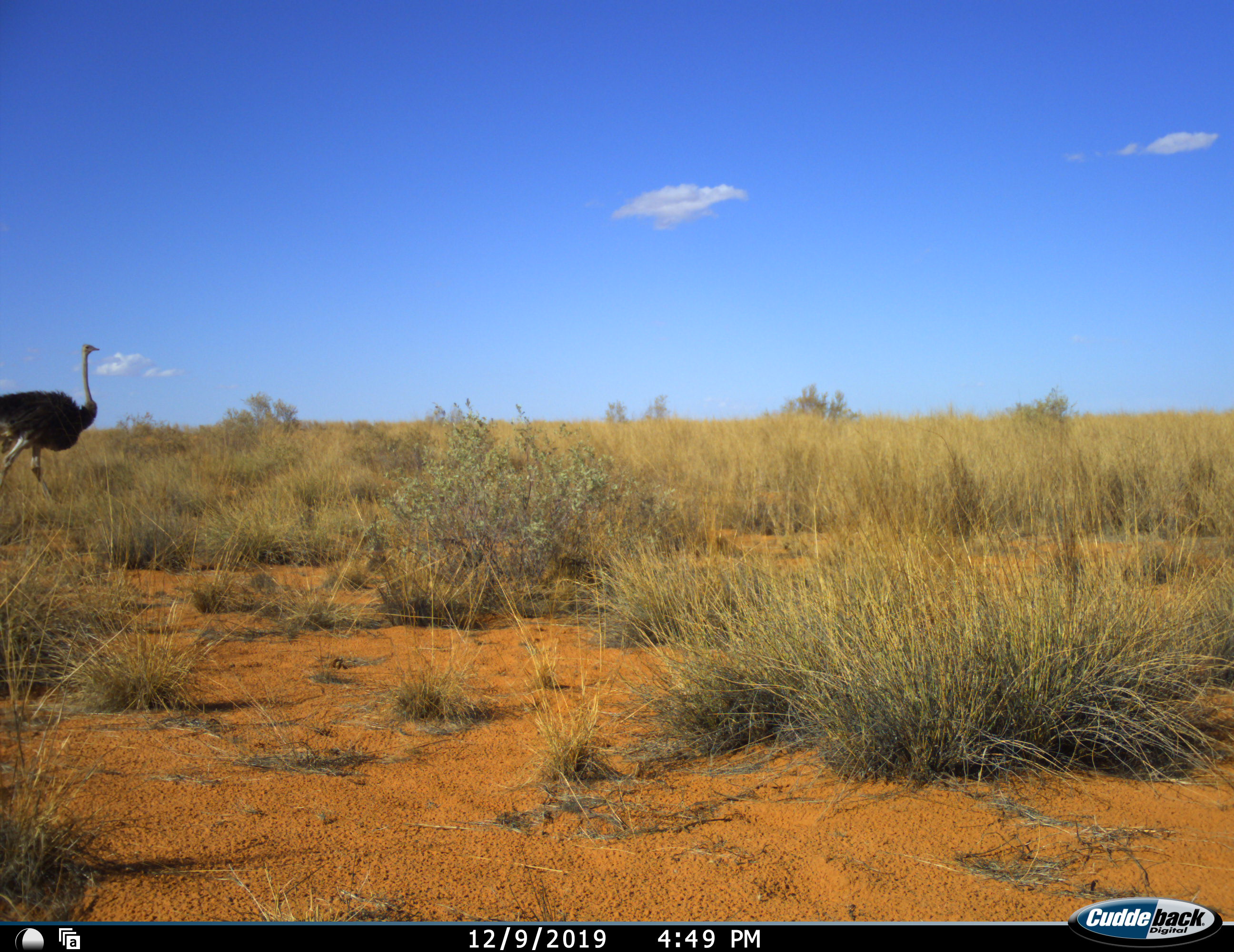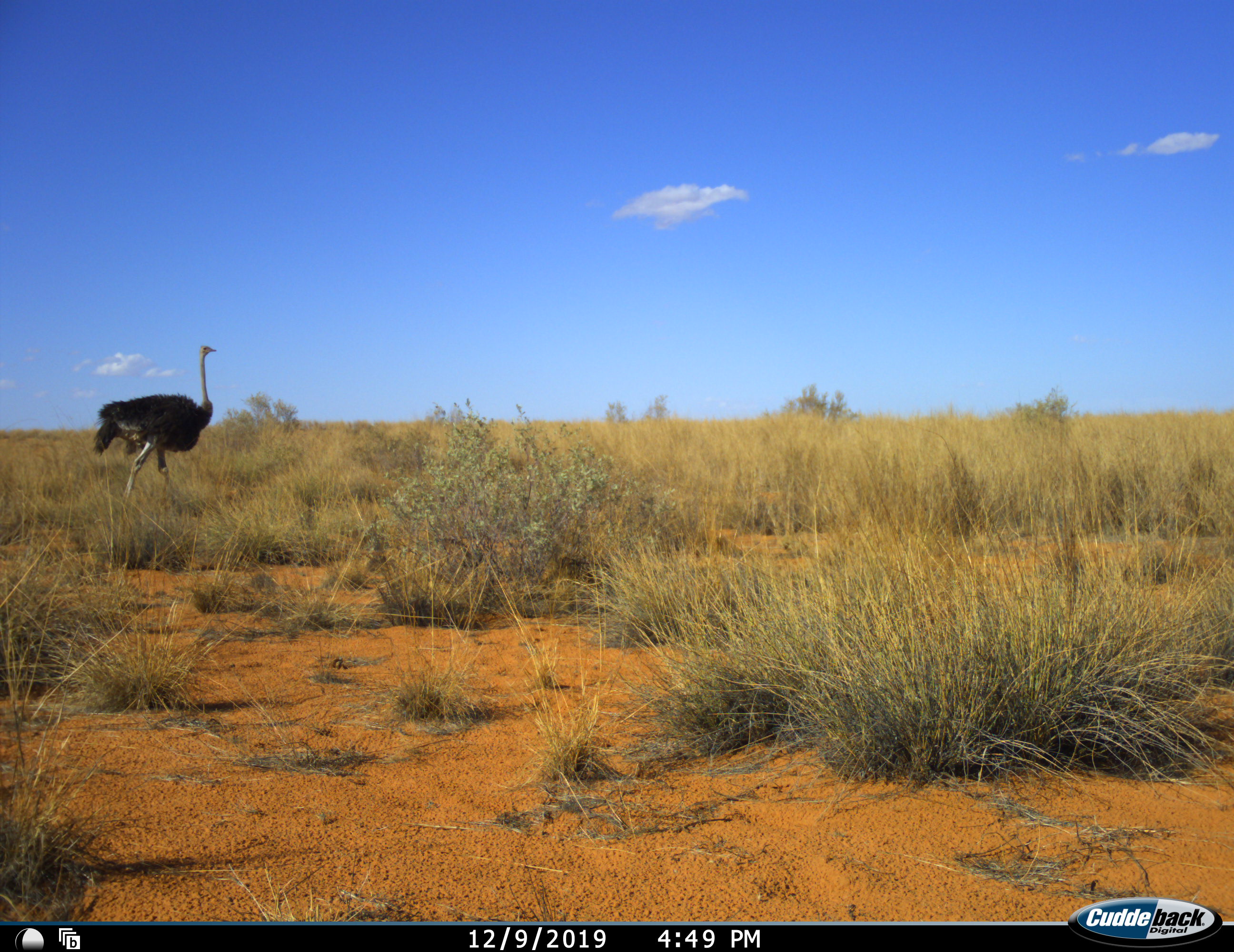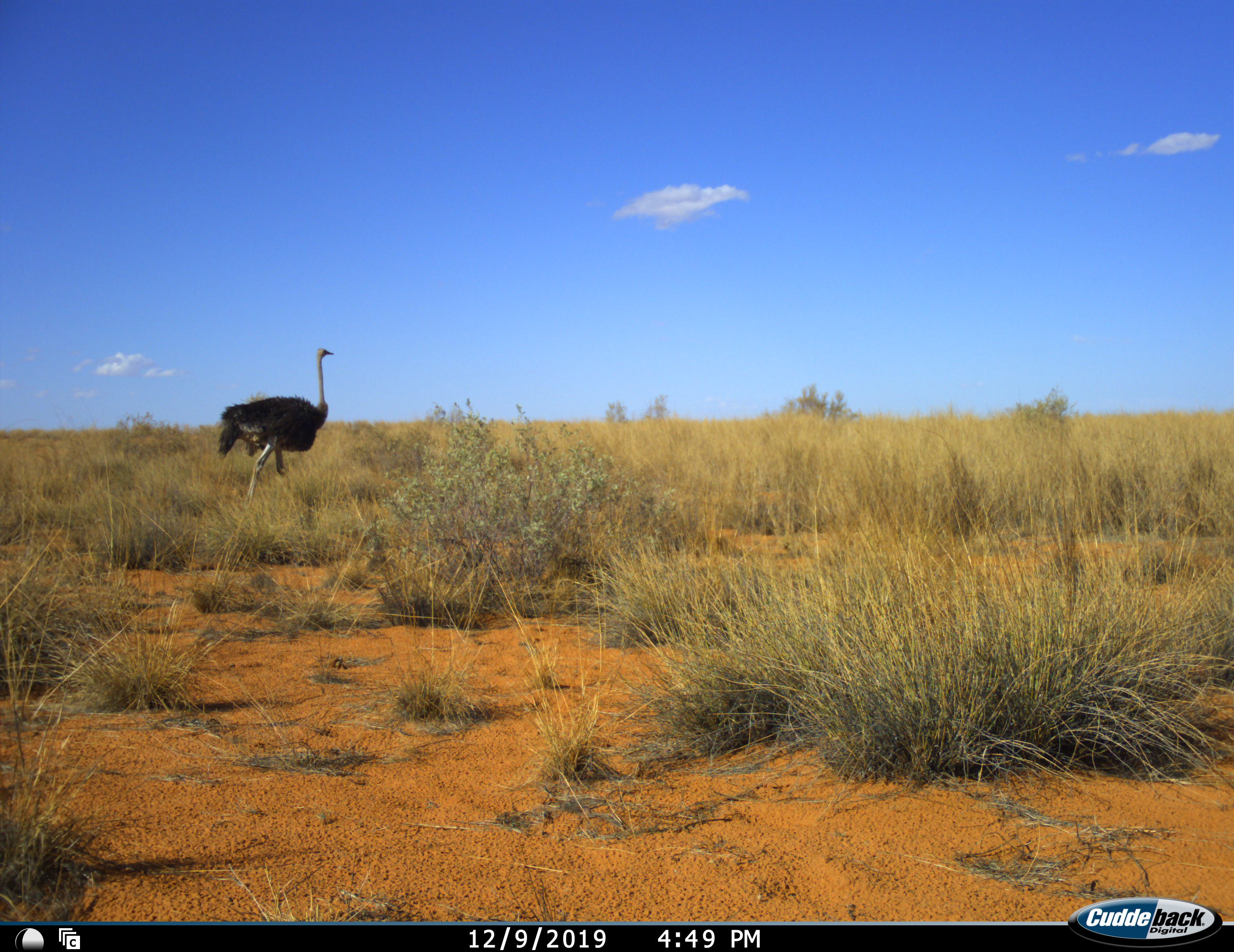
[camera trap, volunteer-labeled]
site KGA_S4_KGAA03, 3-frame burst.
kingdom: Animalia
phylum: Chordata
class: Aves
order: Struthioniformes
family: Struthionidae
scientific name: Struthionidae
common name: ostrich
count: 1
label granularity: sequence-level